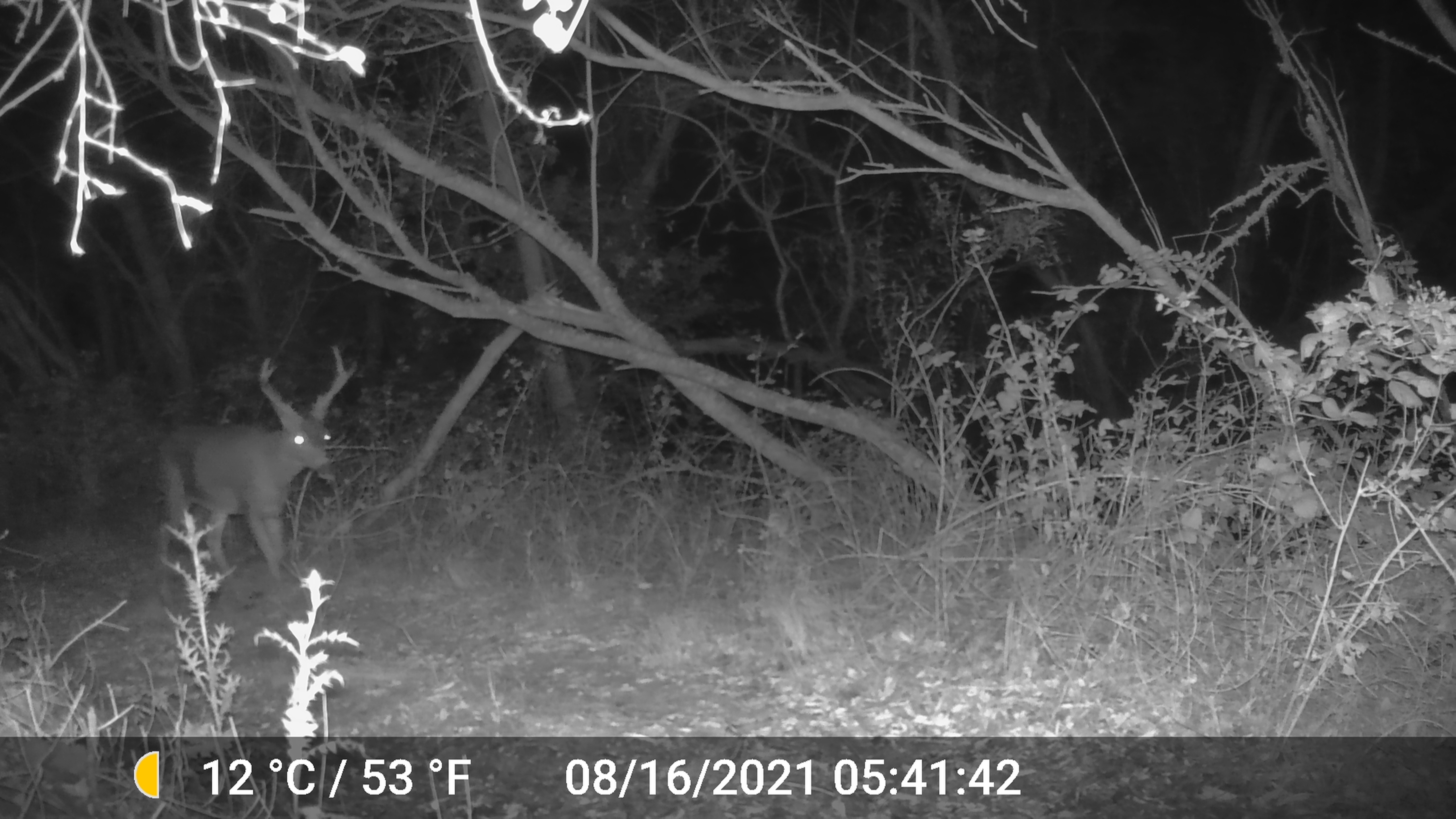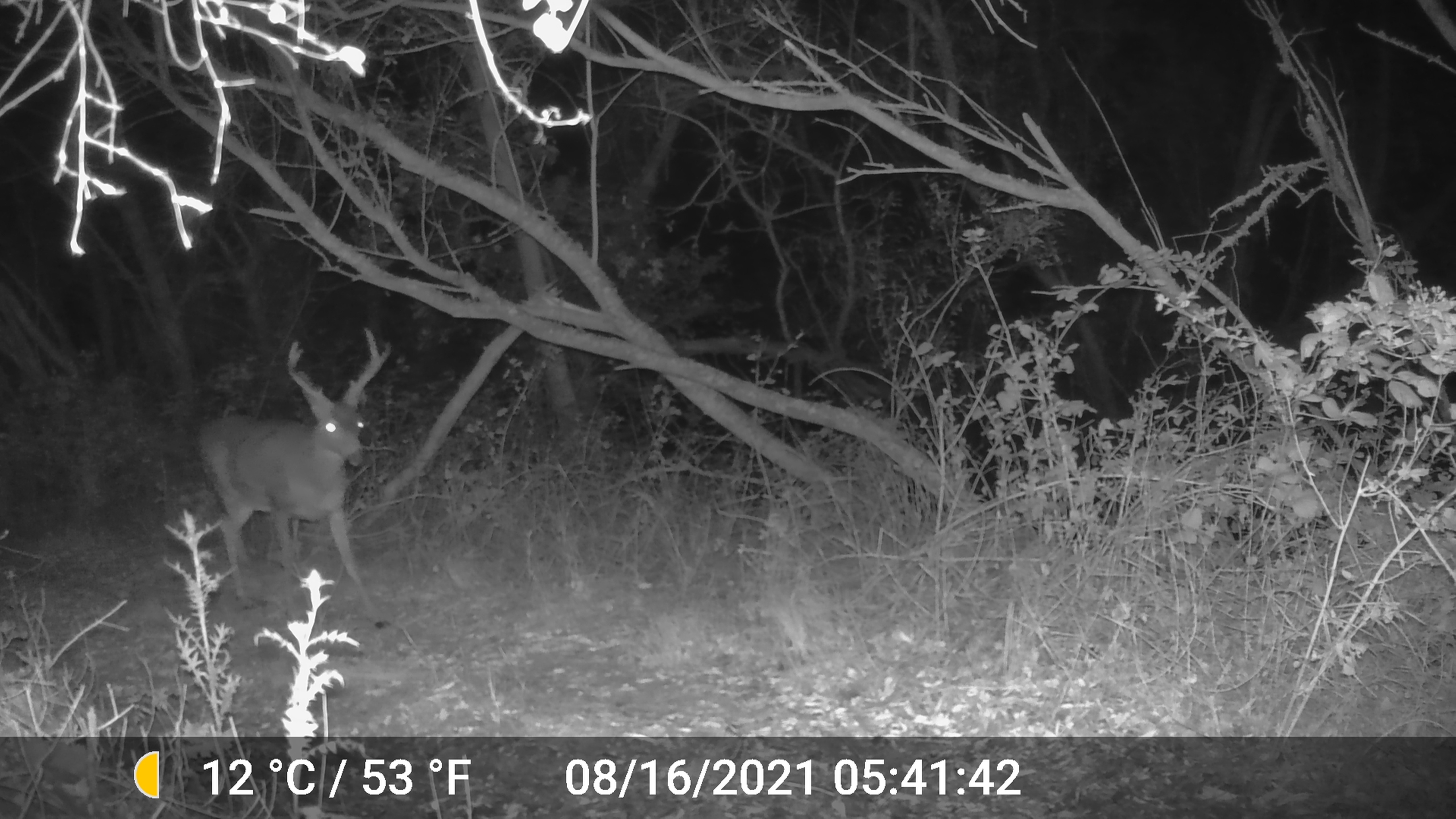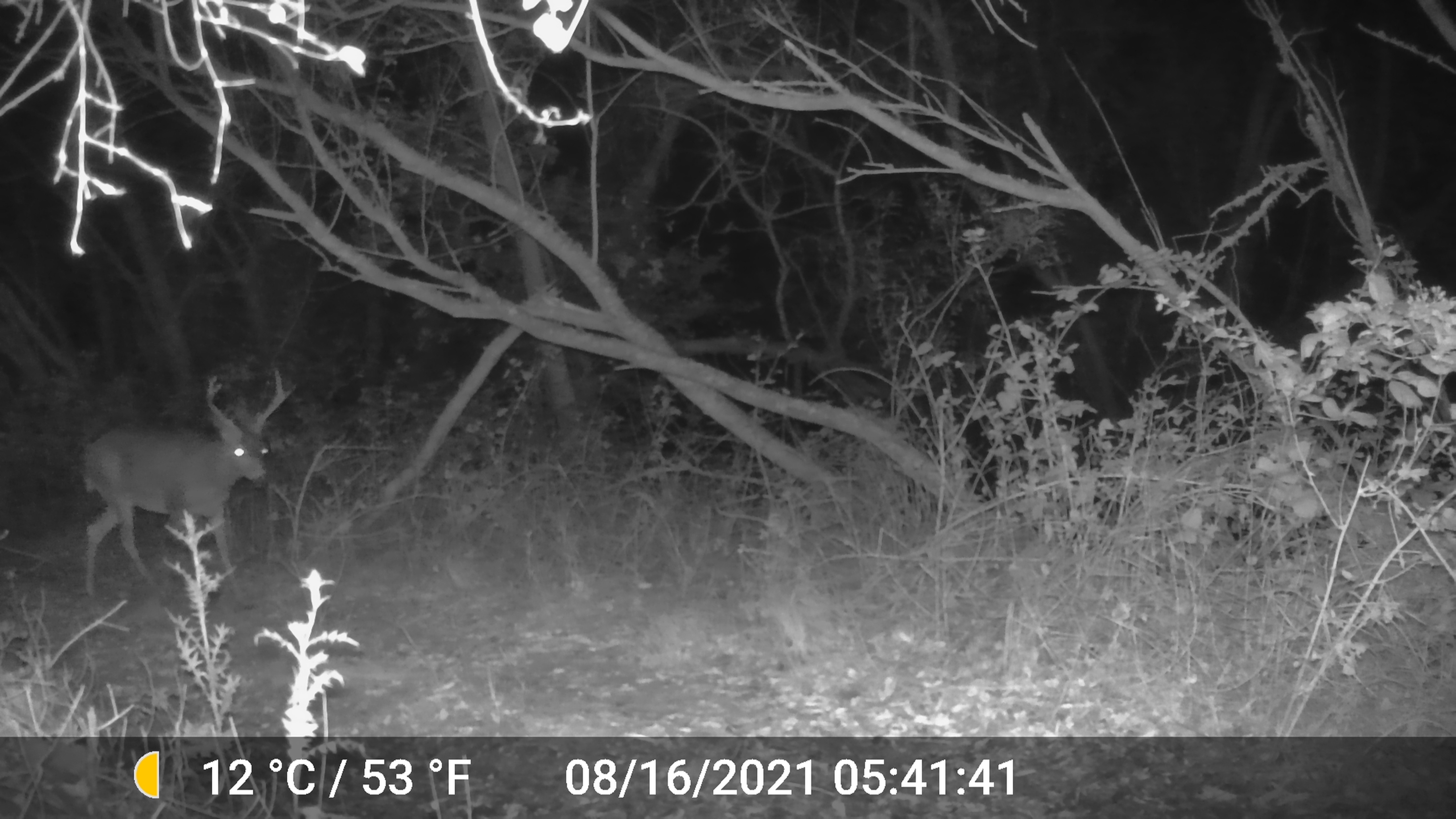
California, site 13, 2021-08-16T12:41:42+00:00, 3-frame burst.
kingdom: Animalia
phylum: Chordata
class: Mammalia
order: Artiodactyla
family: Cervidae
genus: Odocoileus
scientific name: Odocoileus hemionus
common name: mule deer